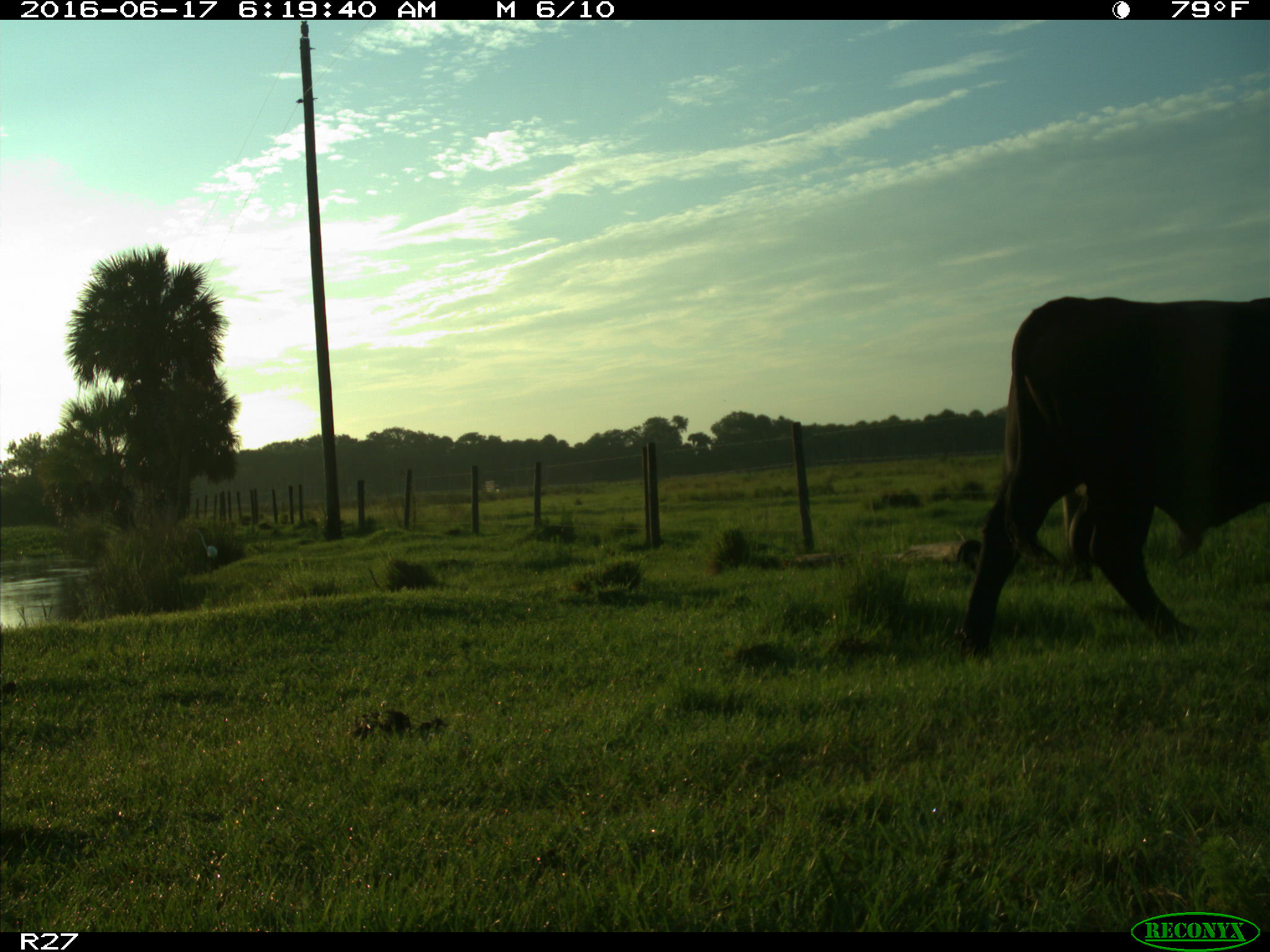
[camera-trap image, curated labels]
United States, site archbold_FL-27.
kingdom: Animalia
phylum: Chordata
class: Mammalia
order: Artiodactyla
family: Bovidae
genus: Bos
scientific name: Bos taurus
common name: domestic cow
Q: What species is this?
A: Bos taurus (domestic cow).